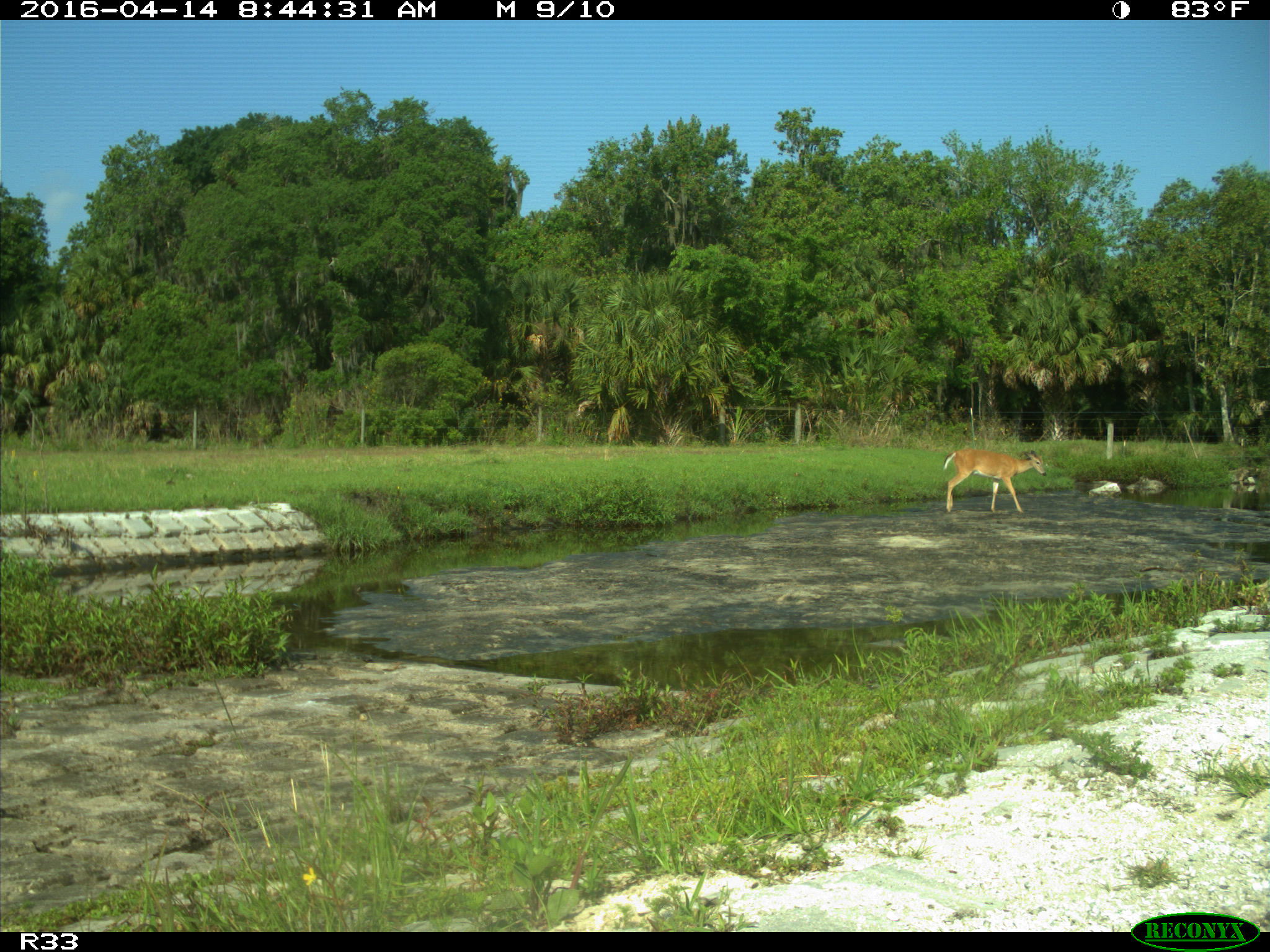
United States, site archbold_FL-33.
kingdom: Animalia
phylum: Chordata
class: Mammalia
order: Artiodactyla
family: Cervidae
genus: Odocoileus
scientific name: Odocoileus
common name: deer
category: unidentified deer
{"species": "unidentified deer (deer) (Odocoileus)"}